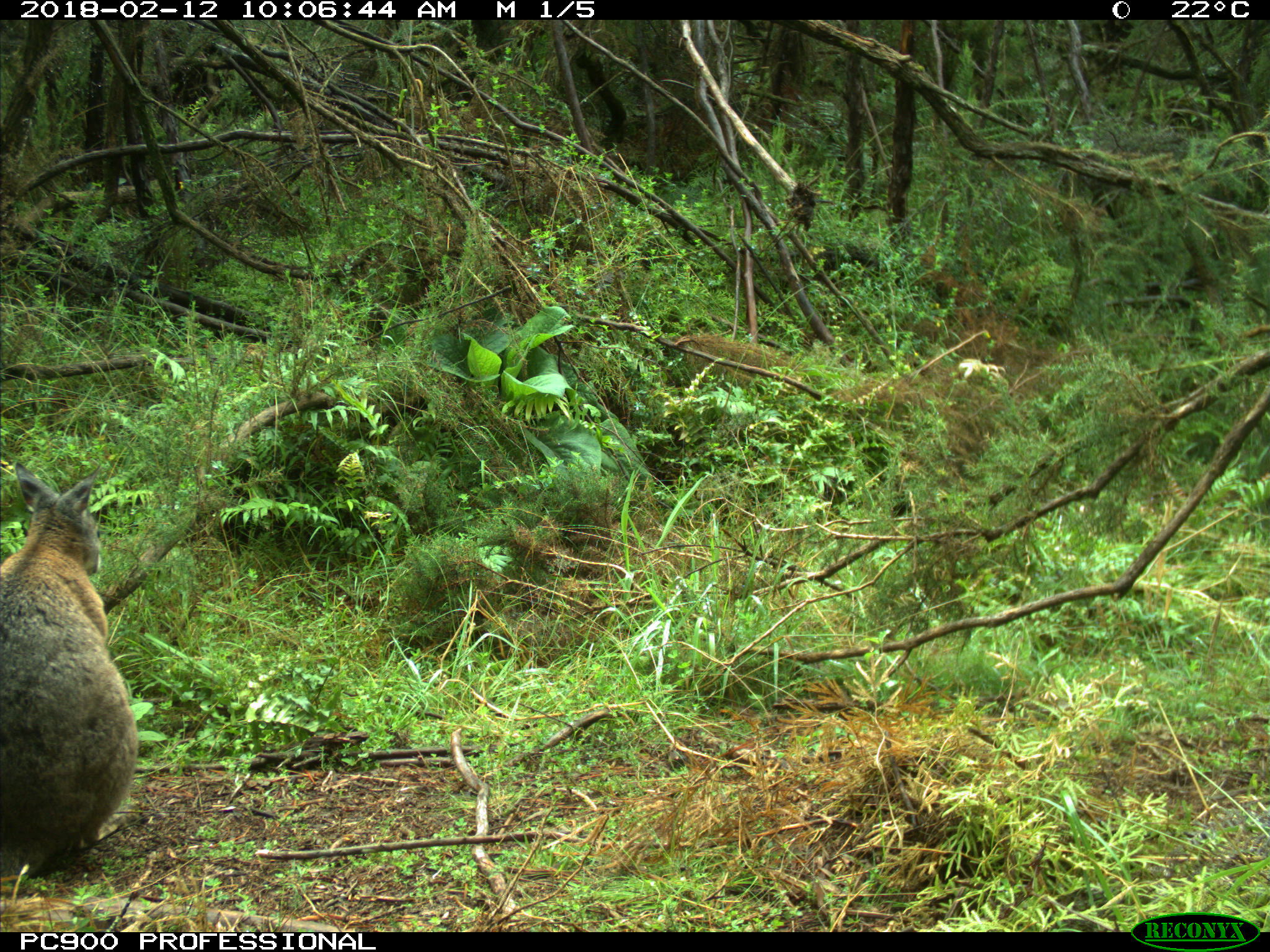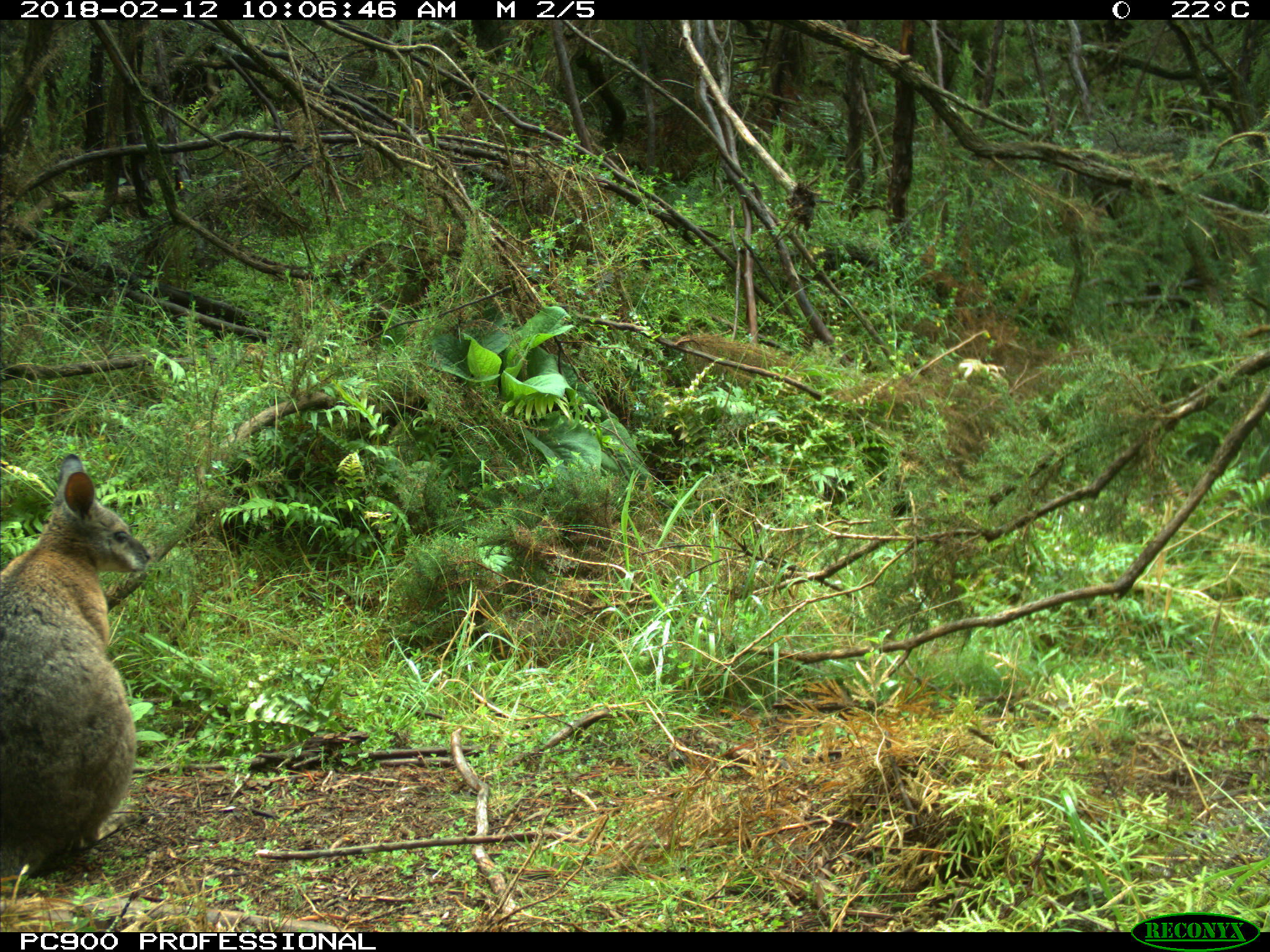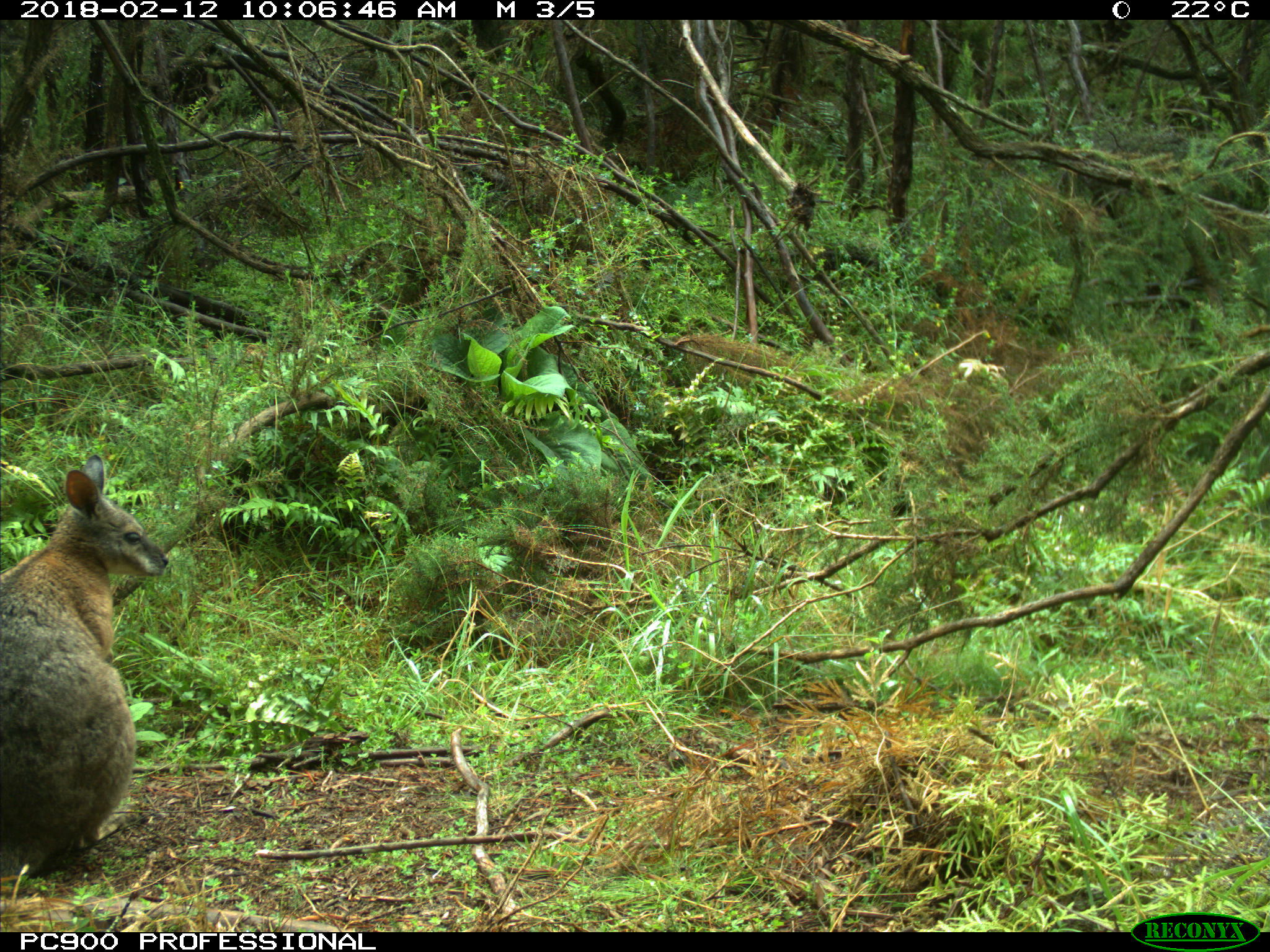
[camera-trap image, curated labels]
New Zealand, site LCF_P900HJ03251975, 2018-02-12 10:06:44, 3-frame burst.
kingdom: Animalia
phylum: Chordata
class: Mammalia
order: Diprotodontia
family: Macropodidae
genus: Notamacropus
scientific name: Notamacropus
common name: wallaby